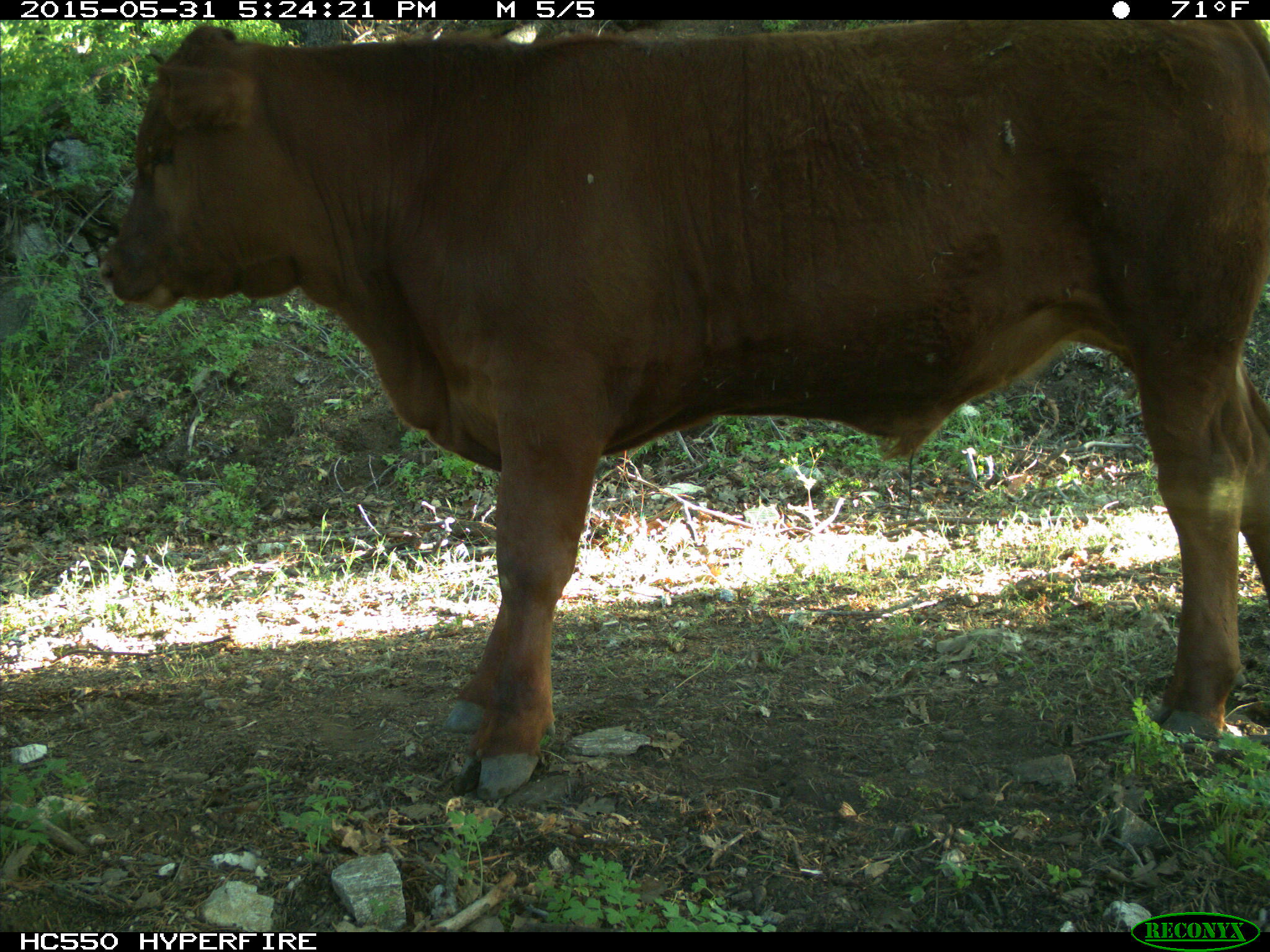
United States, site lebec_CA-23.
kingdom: Animalia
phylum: Chordata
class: Mammalia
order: Artiodactyla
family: Bovidae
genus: Bos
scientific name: Bos taurus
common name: domestic cow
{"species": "Bos taurus (domestic cow)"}